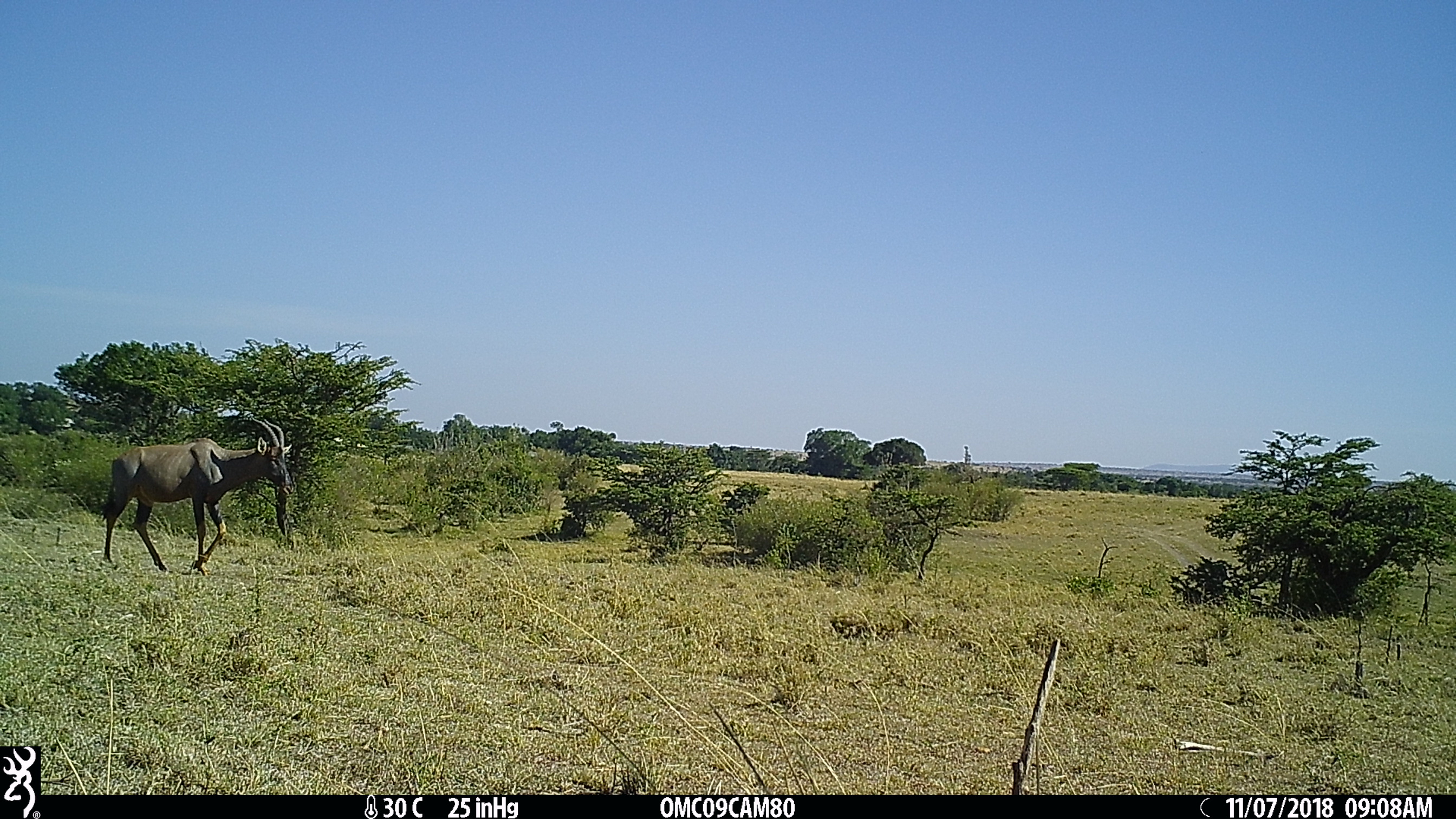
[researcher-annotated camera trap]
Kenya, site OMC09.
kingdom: Animalia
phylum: Chordata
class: Mammalia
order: Artiodactyla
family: Bovidae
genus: Damaliscus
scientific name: Damaliscus lunatus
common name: topi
Topi (Damaliscus lunatus).